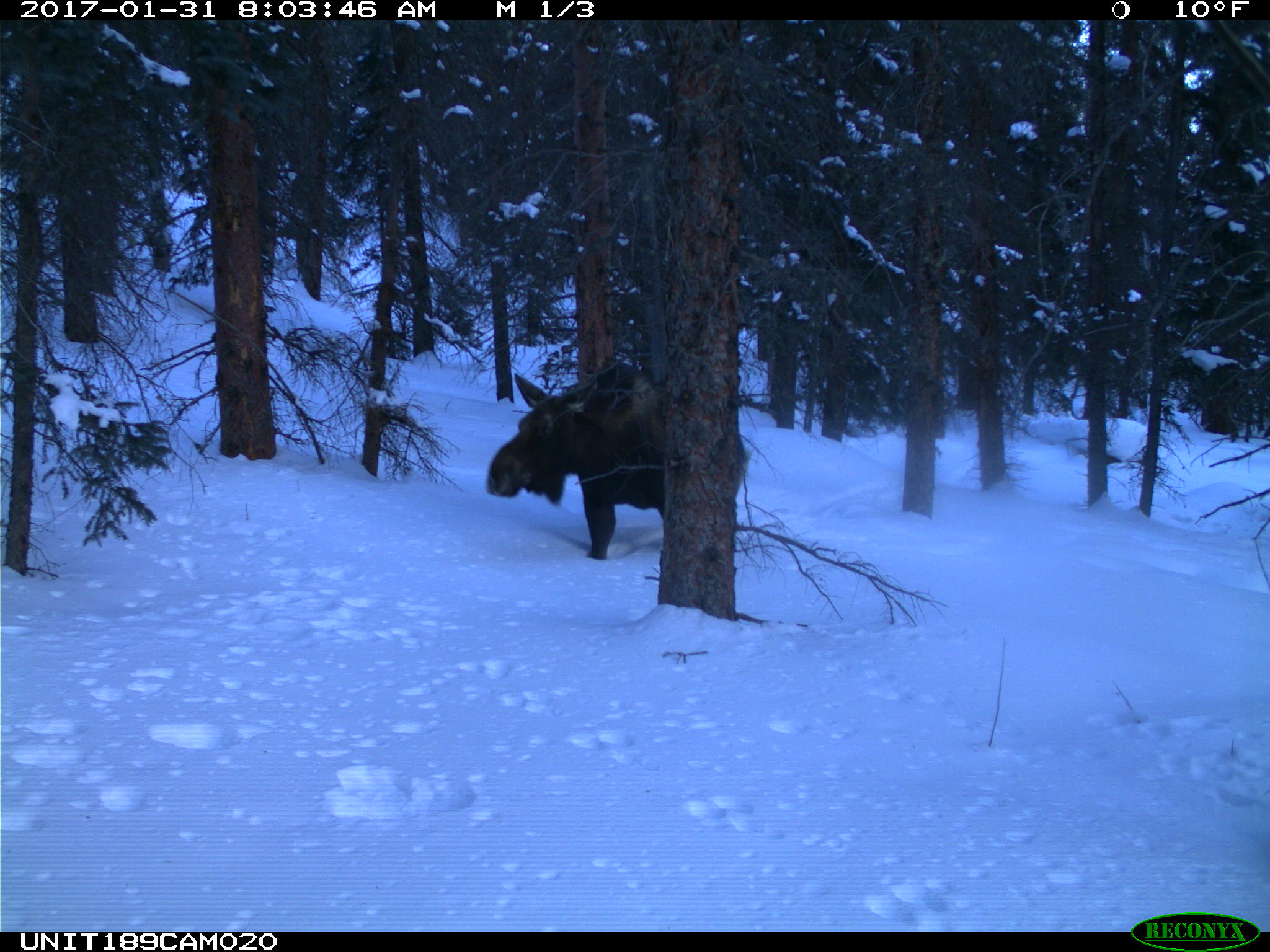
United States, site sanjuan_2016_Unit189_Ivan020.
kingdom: Animalia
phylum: Chordata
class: Mammalia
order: Artiodactyla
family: Cervidae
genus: Alces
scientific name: Alces alces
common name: moose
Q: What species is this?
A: Alces alces (moose).